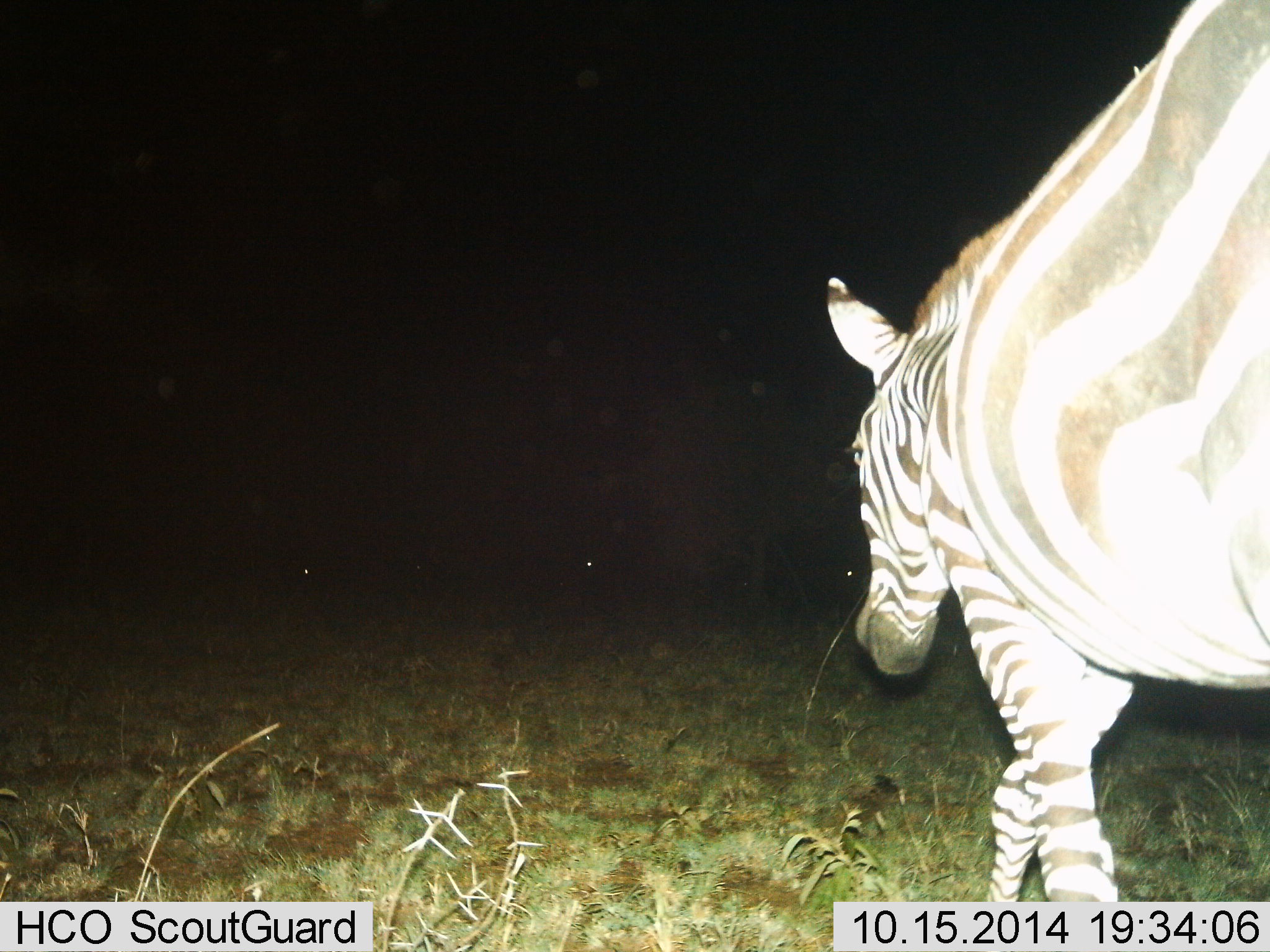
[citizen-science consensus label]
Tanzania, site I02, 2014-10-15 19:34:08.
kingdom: Animalia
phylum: Chordata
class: Mammalia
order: Perissodactyla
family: Equidae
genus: Equus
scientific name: Equus quagga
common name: plains zebra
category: zebra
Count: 1.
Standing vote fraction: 20%.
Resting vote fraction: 0%.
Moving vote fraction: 90%.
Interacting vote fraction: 0%.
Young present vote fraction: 0%.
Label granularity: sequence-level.